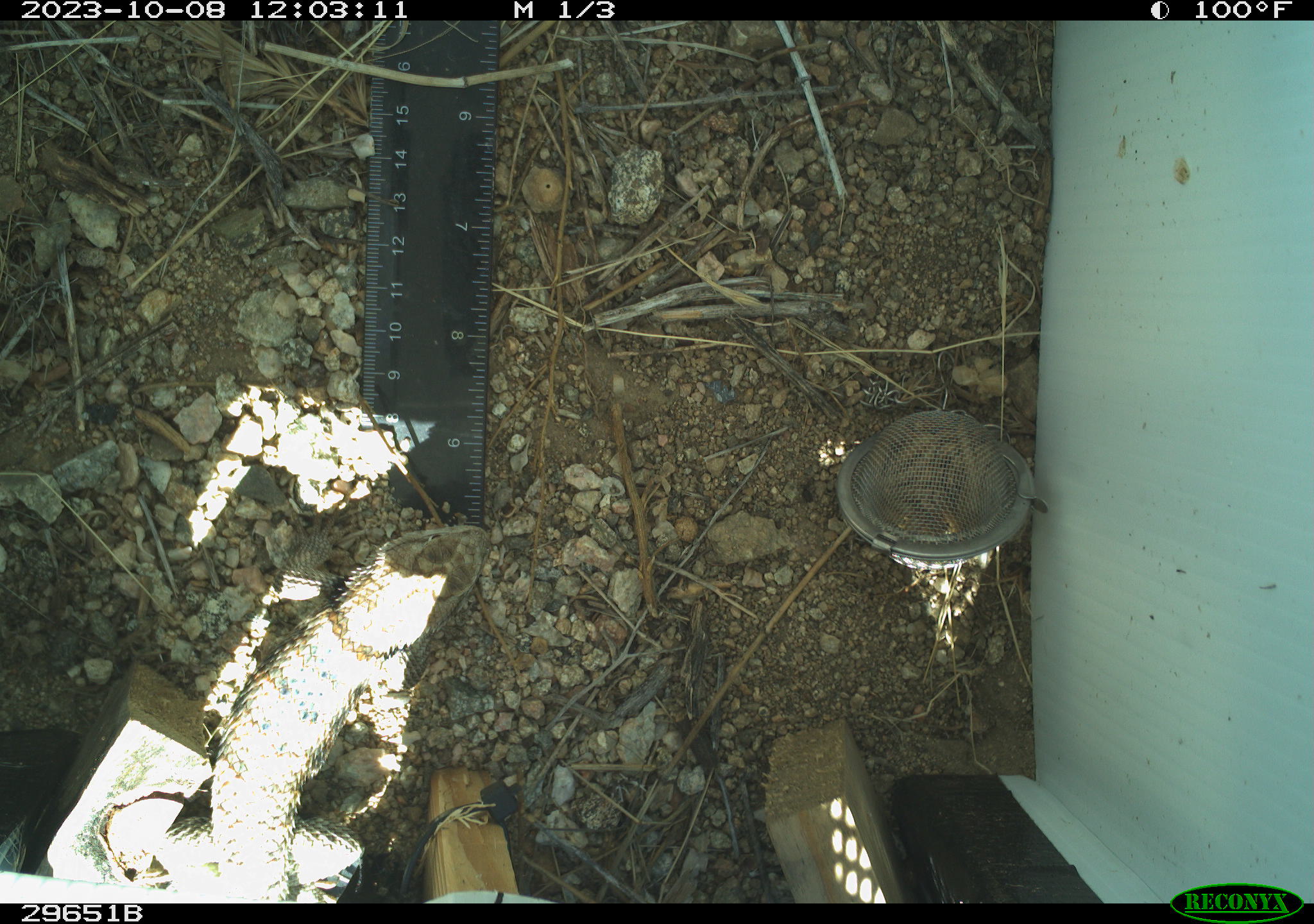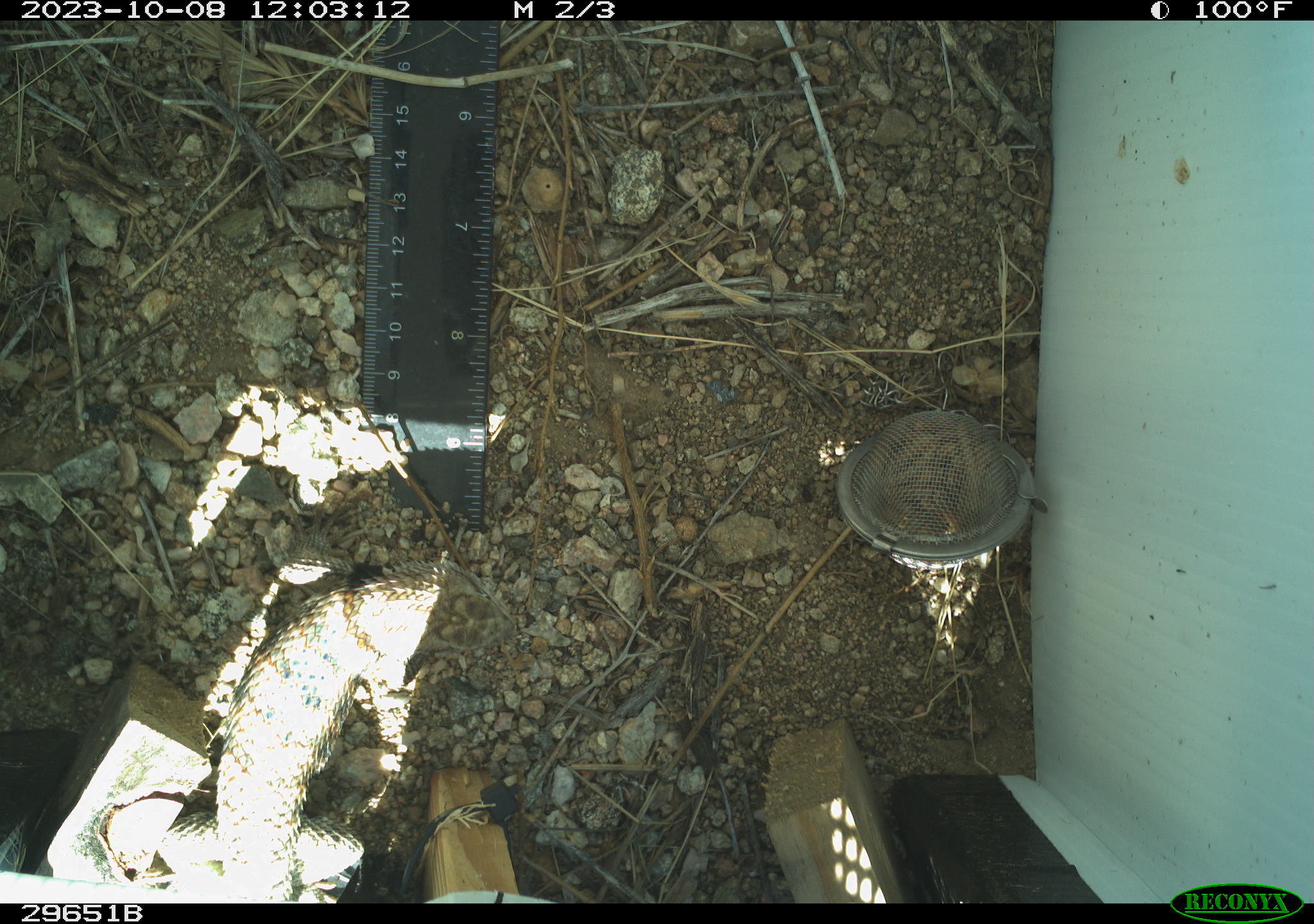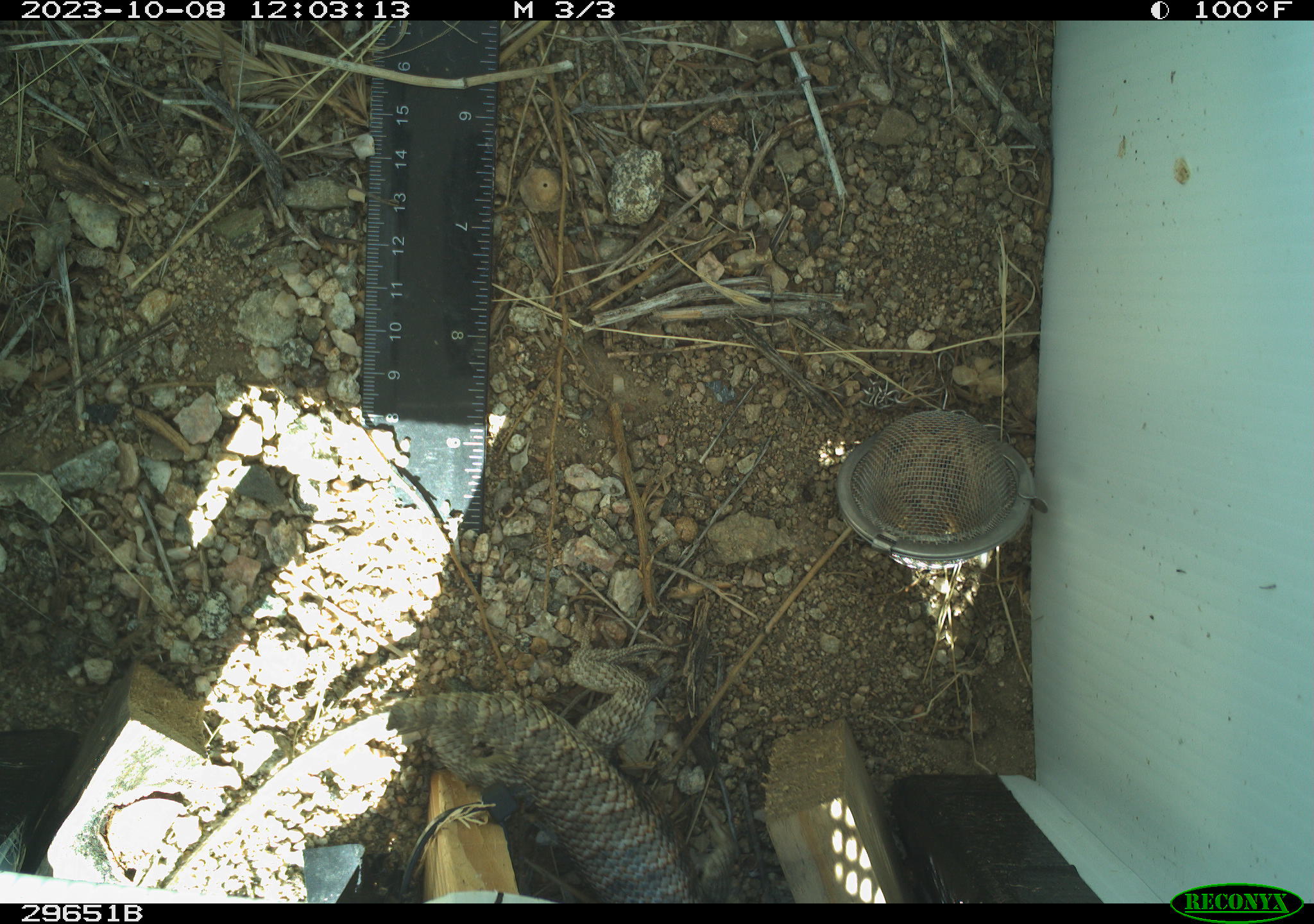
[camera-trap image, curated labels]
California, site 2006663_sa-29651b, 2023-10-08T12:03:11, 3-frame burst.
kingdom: Animalia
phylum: Chordata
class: Reptilia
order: Squamata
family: Phrynosomatidae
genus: Sceloporus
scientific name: Sceloporus uniformis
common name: yellow-backed spiny lizard